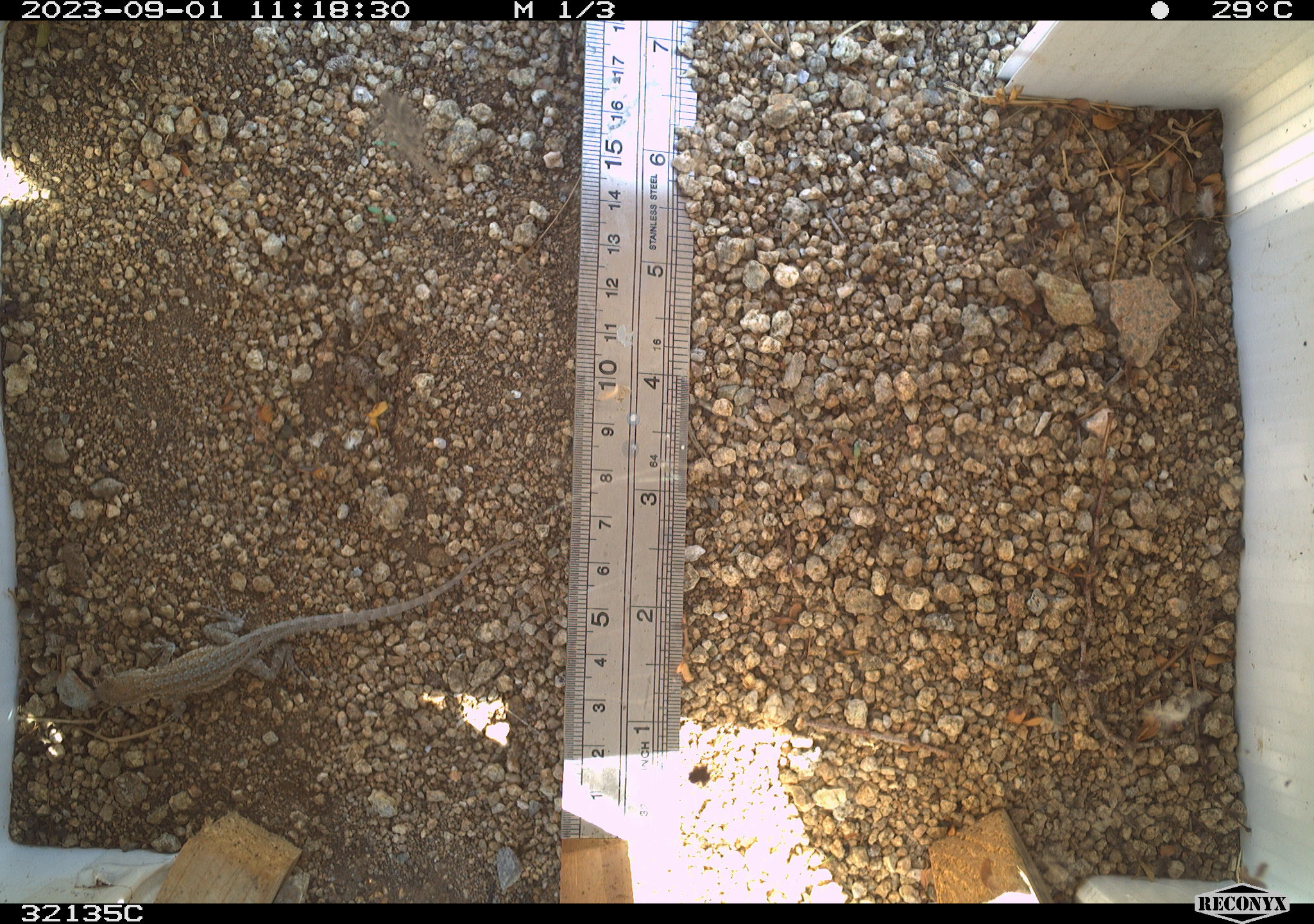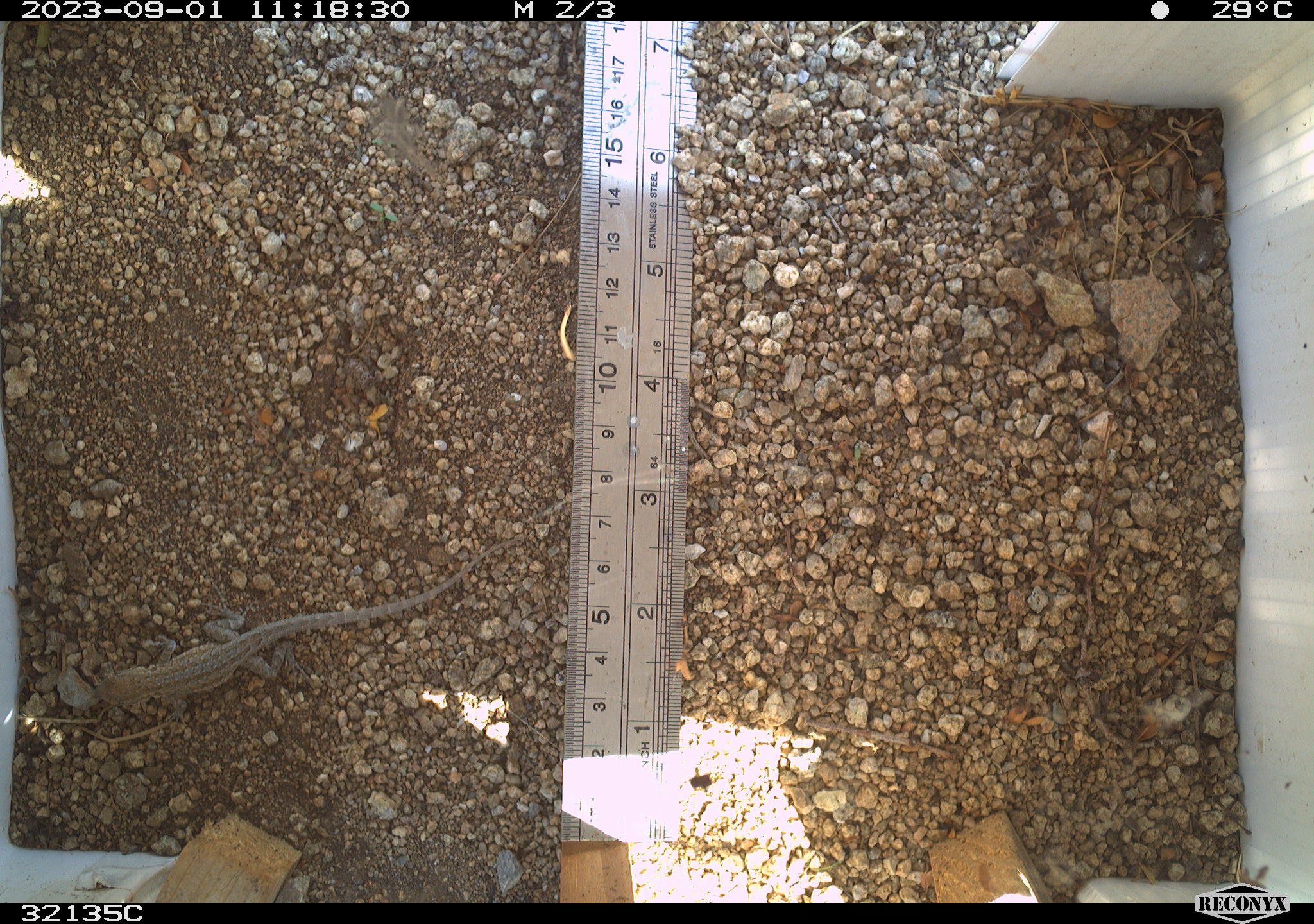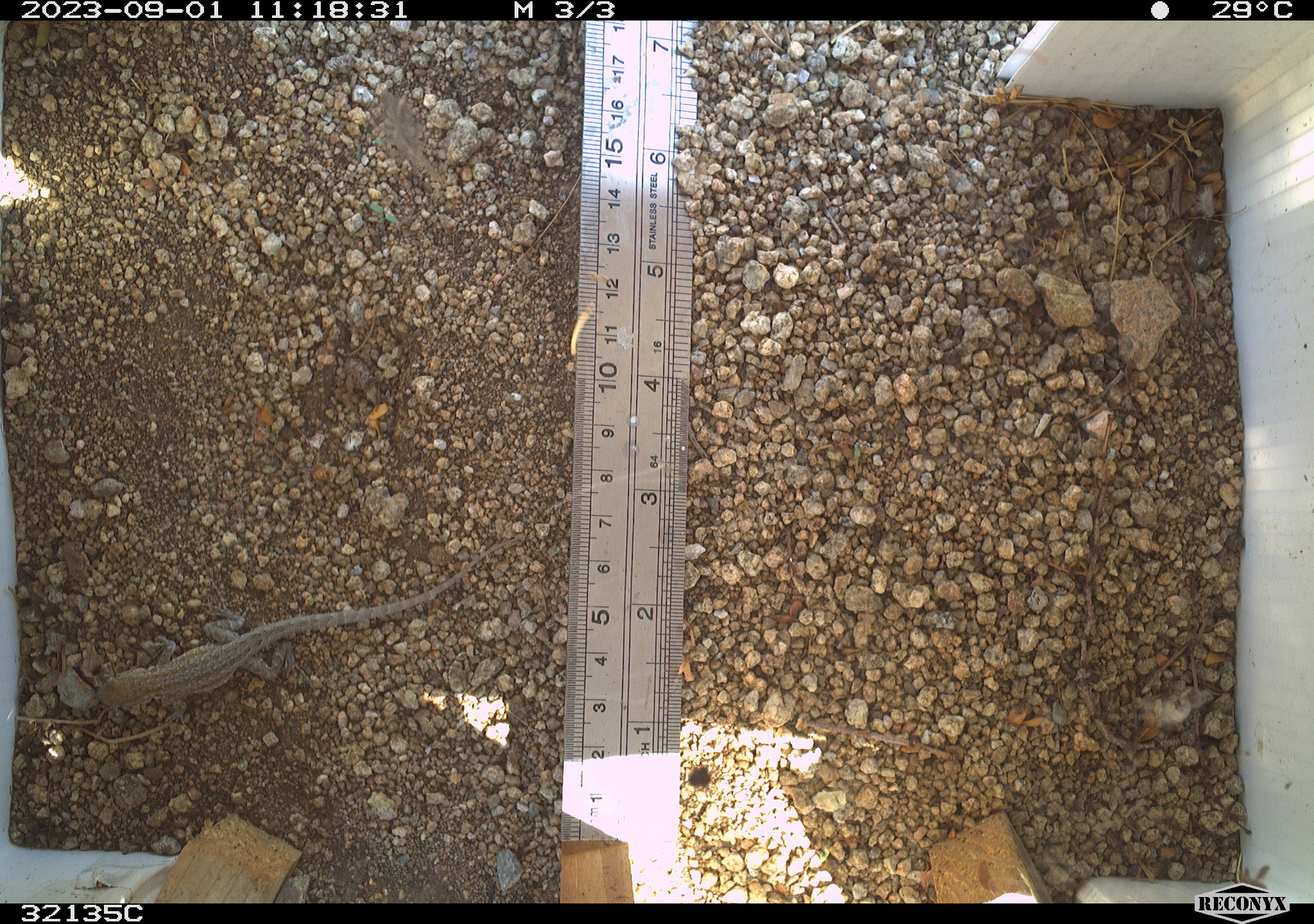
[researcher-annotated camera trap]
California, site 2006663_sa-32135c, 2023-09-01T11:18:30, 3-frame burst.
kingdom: Animalia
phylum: Chordata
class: Reptilia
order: Squamata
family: Phrynosomatidae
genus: Uta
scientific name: Uta stansburiana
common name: common side-blotched lizard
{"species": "common side-blotched lizard (Uta stansburiana)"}